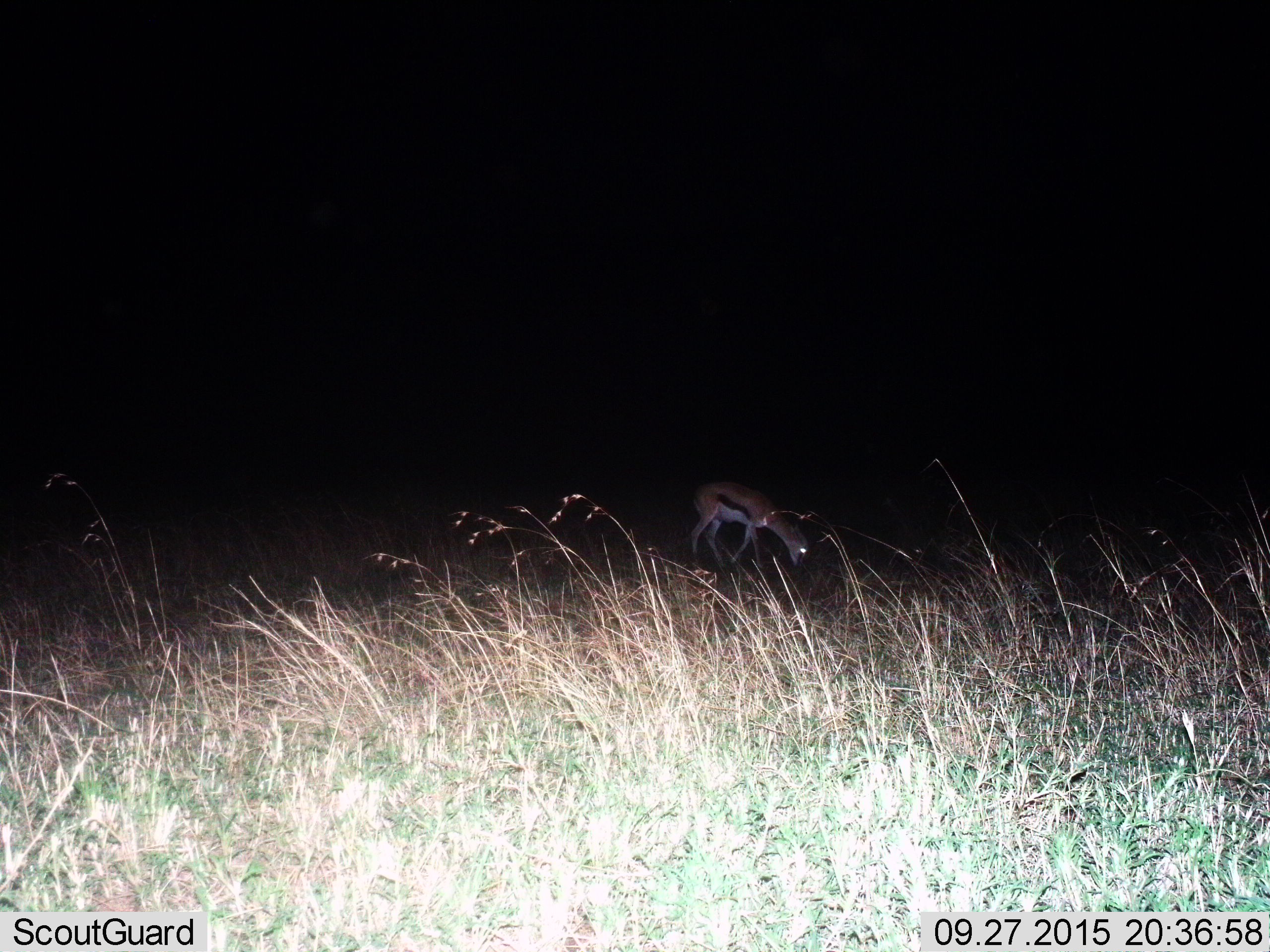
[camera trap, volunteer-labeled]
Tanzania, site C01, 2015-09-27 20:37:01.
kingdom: Animalia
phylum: Chordata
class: Mammalia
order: Artiodactyla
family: Bovidae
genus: Eudorcas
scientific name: Eudorcas thomsonii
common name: thomson's gazelle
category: gazellethomsons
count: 1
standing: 22%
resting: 0%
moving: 0%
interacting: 0%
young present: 0%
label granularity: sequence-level